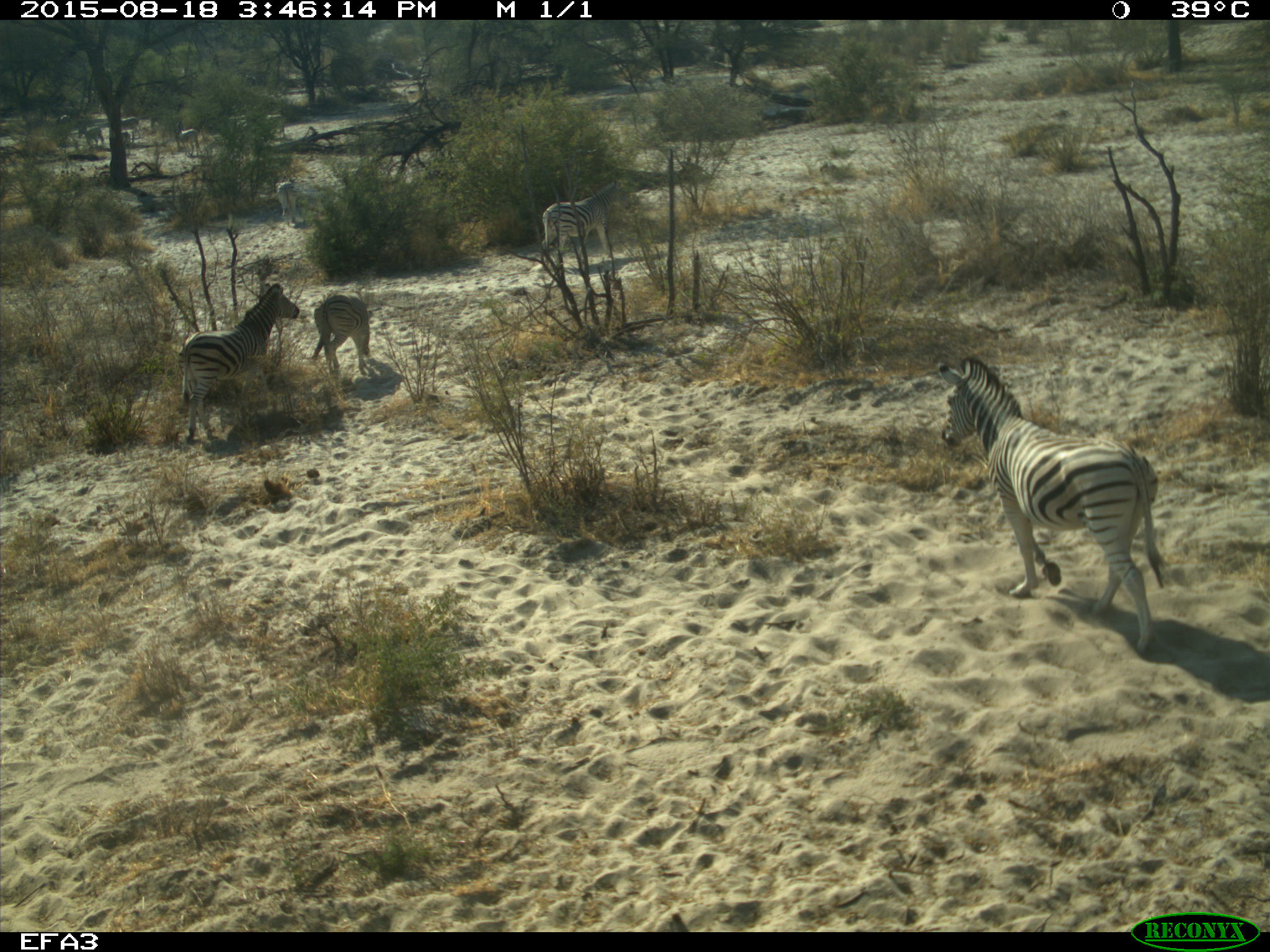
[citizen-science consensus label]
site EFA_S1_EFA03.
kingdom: Animalia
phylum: Chordata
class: Mammalia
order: Perissodactyla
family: Equidae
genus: Equus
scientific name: Equus quagga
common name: plains zebra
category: zebraplains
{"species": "zebraplains (plains zebra) (Equus quagga)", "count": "4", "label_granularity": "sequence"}